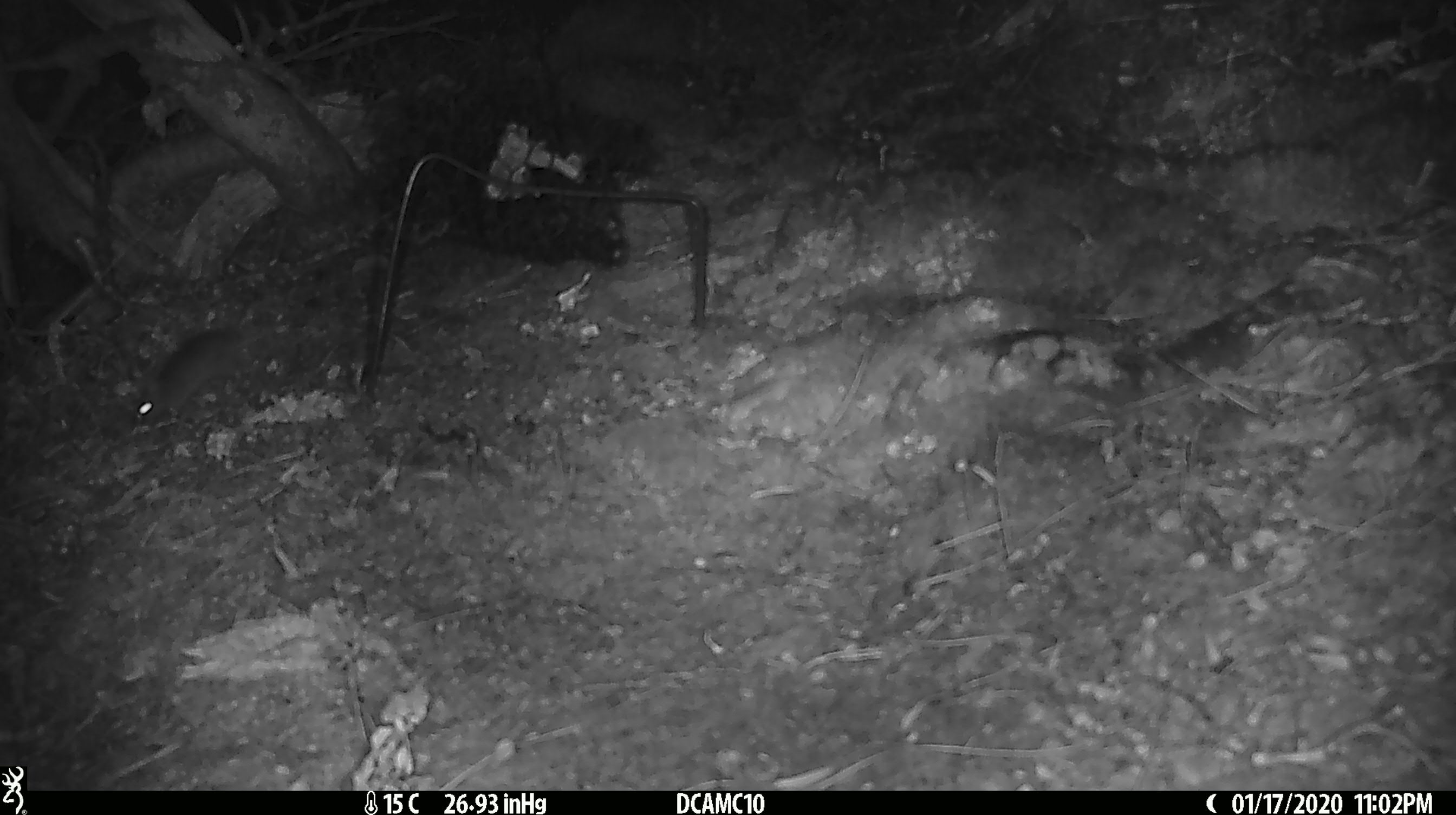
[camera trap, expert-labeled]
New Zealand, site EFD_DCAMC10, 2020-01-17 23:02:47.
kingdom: Animalia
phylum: Chordata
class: Mammalia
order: Rodentia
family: Muridae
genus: Mus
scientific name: Mus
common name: mouse